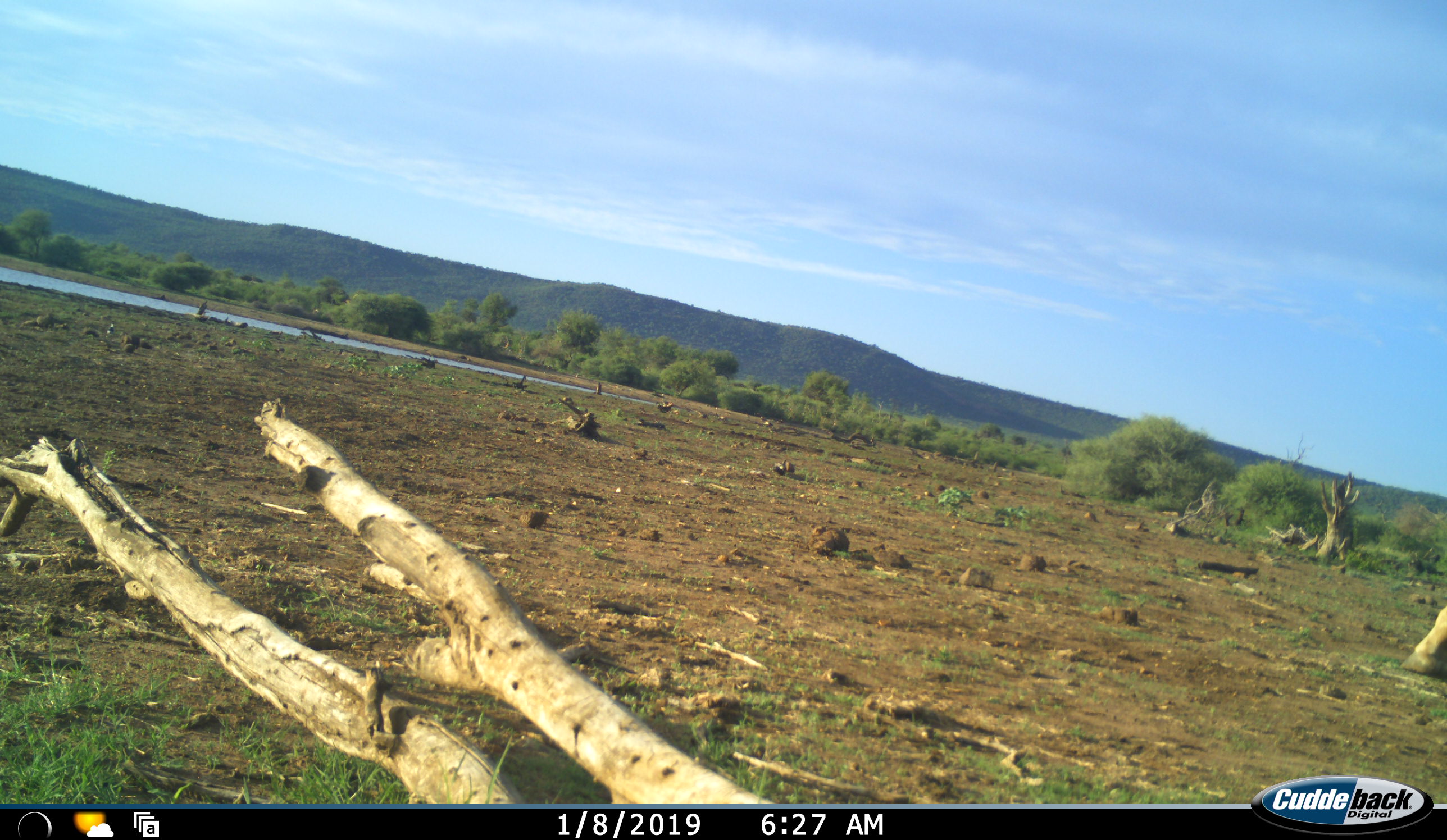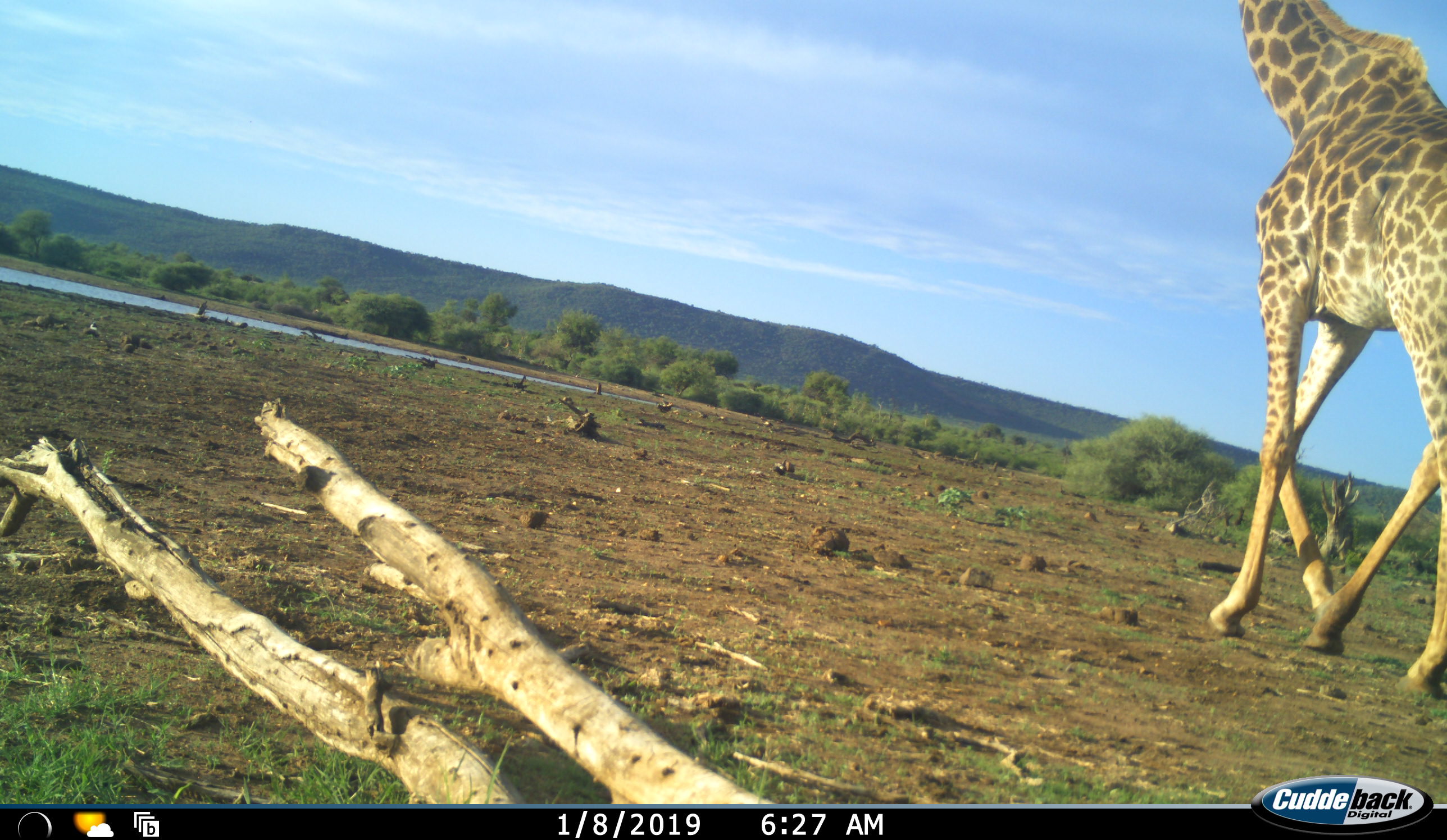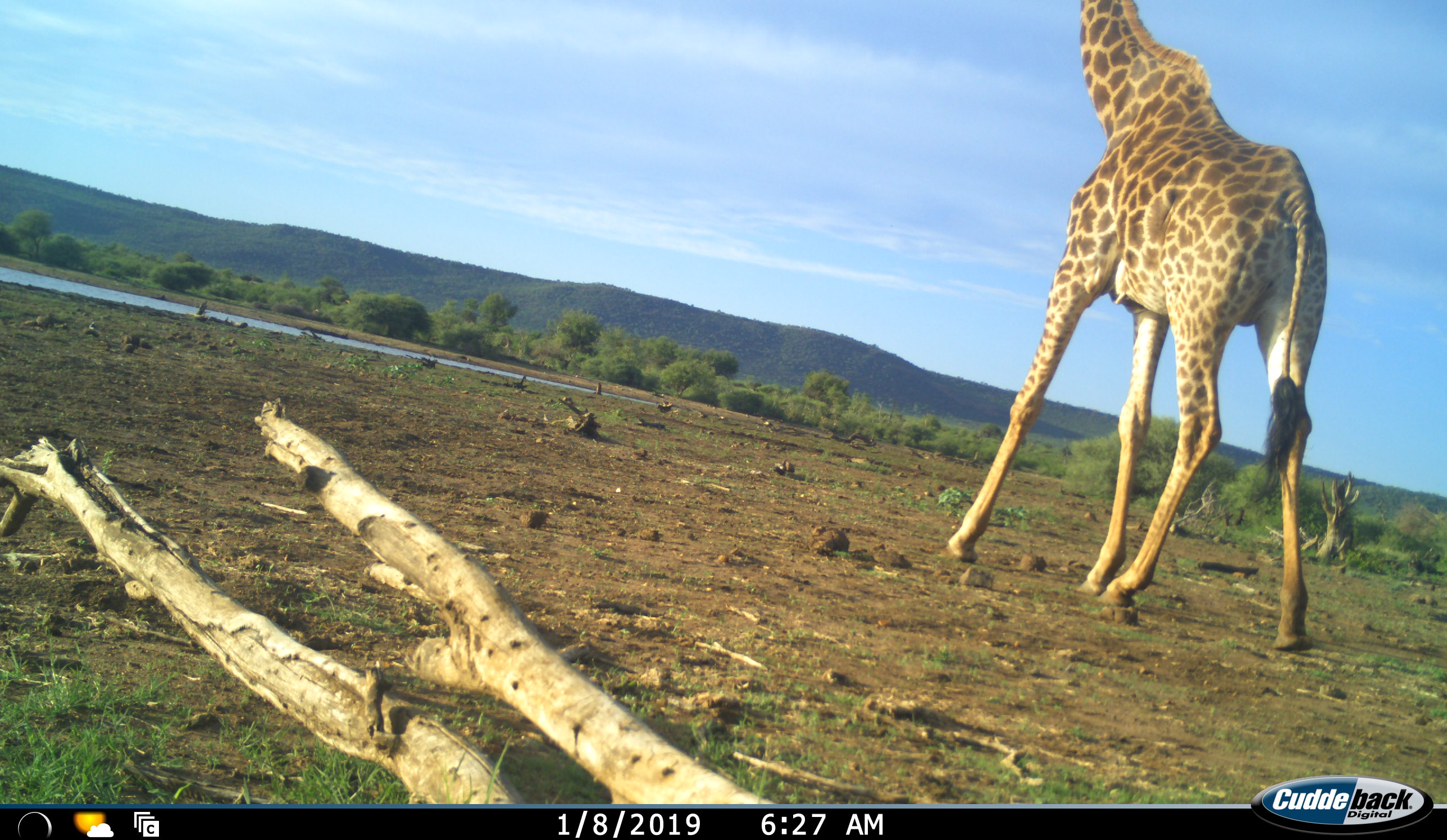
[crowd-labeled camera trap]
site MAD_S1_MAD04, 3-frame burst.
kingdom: Animalia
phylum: Chordata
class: Mammalia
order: Artiodactyla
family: Giraffidae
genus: Giraffa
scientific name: Giraffa camelopardalis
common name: giraffe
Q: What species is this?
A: Giraffe (Giraffa camelopardalis).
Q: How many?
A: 1.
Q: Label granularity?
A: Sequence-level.